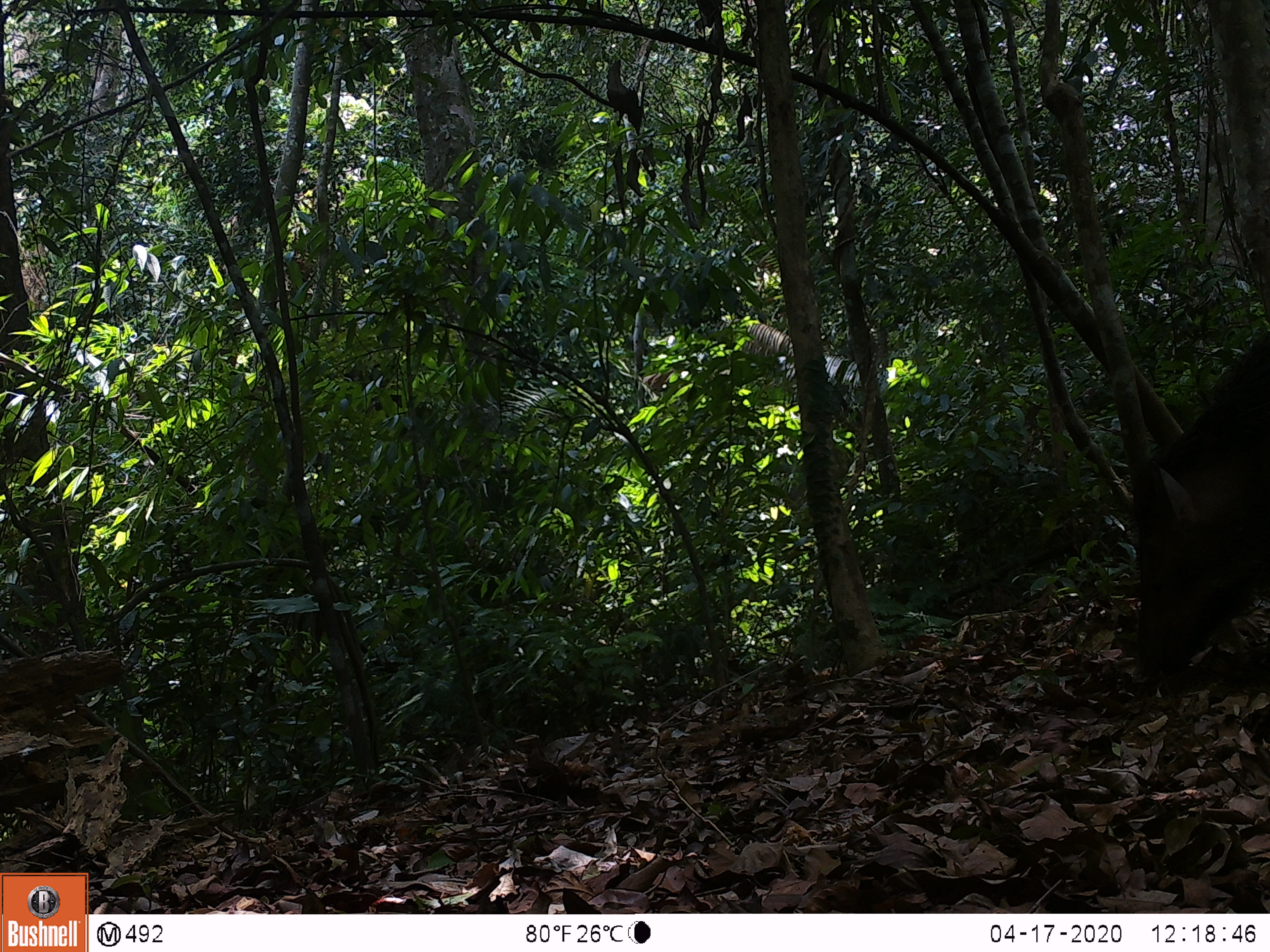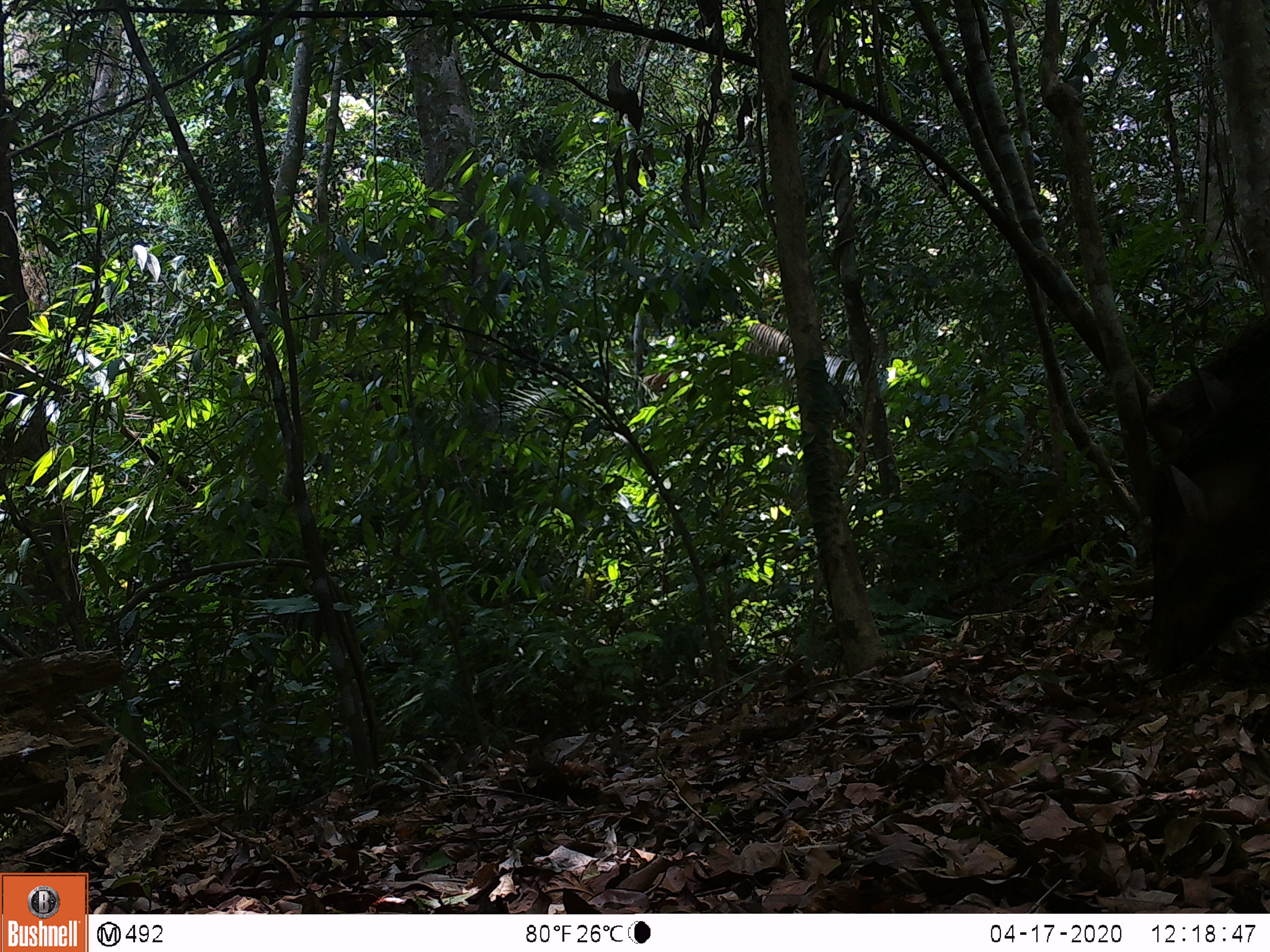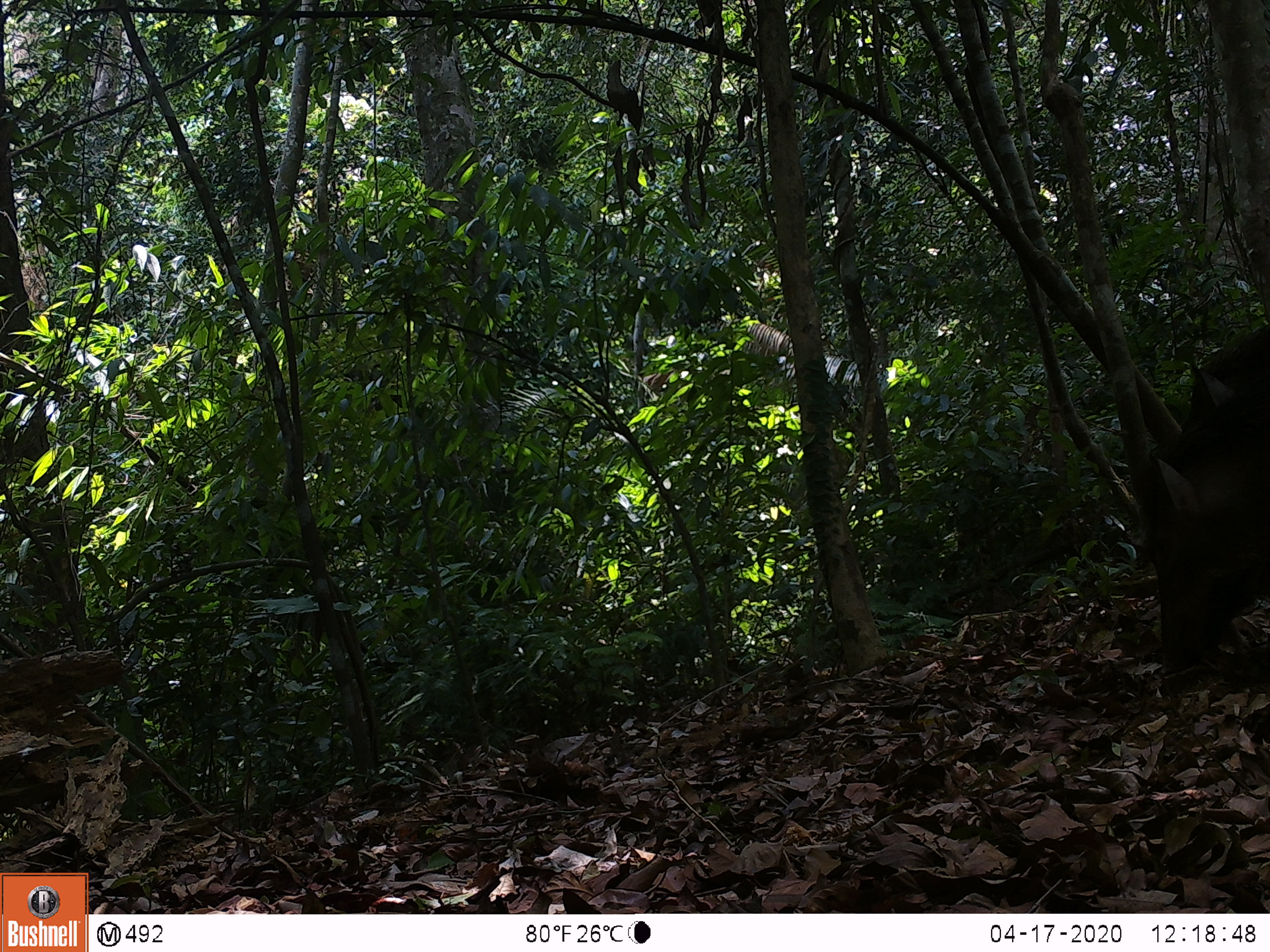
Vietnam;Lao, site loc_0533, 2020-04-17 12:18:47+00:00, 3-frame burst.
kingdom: Animalia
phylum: Chordata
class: Mammalia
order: Artiodactyla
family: Suidae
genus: Sus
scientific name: Sus scrofa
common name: eurasian wild pig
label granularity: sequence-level